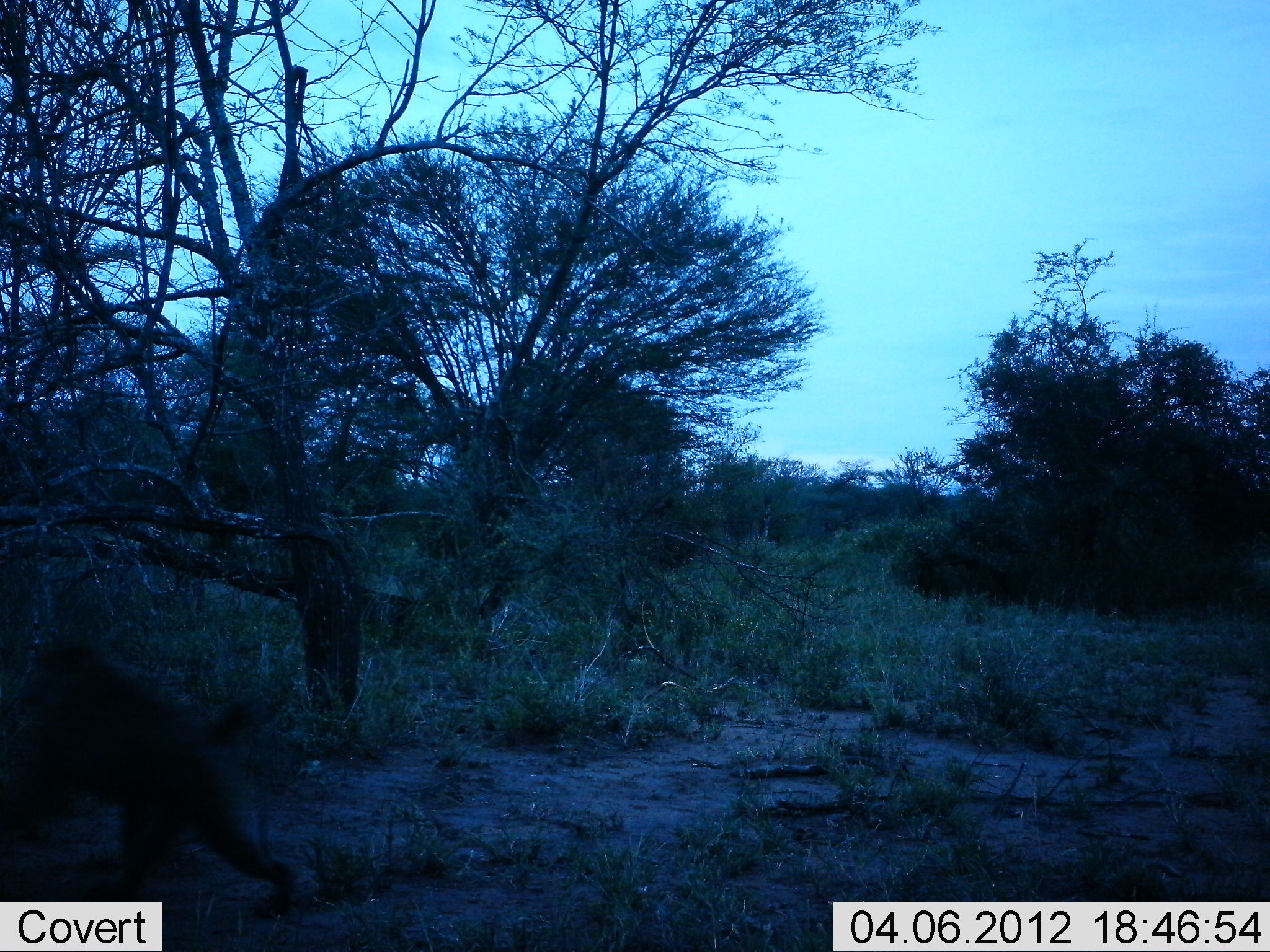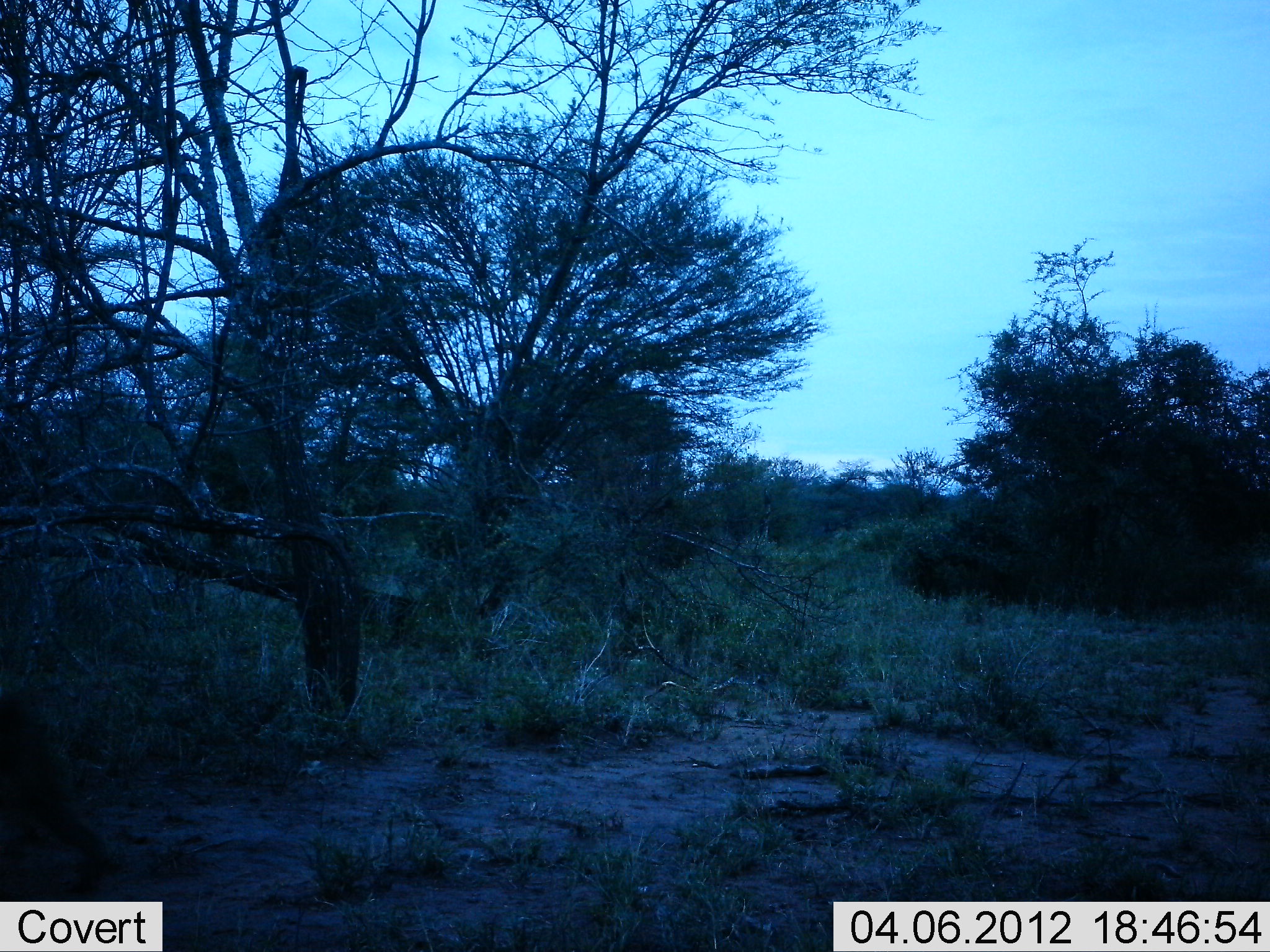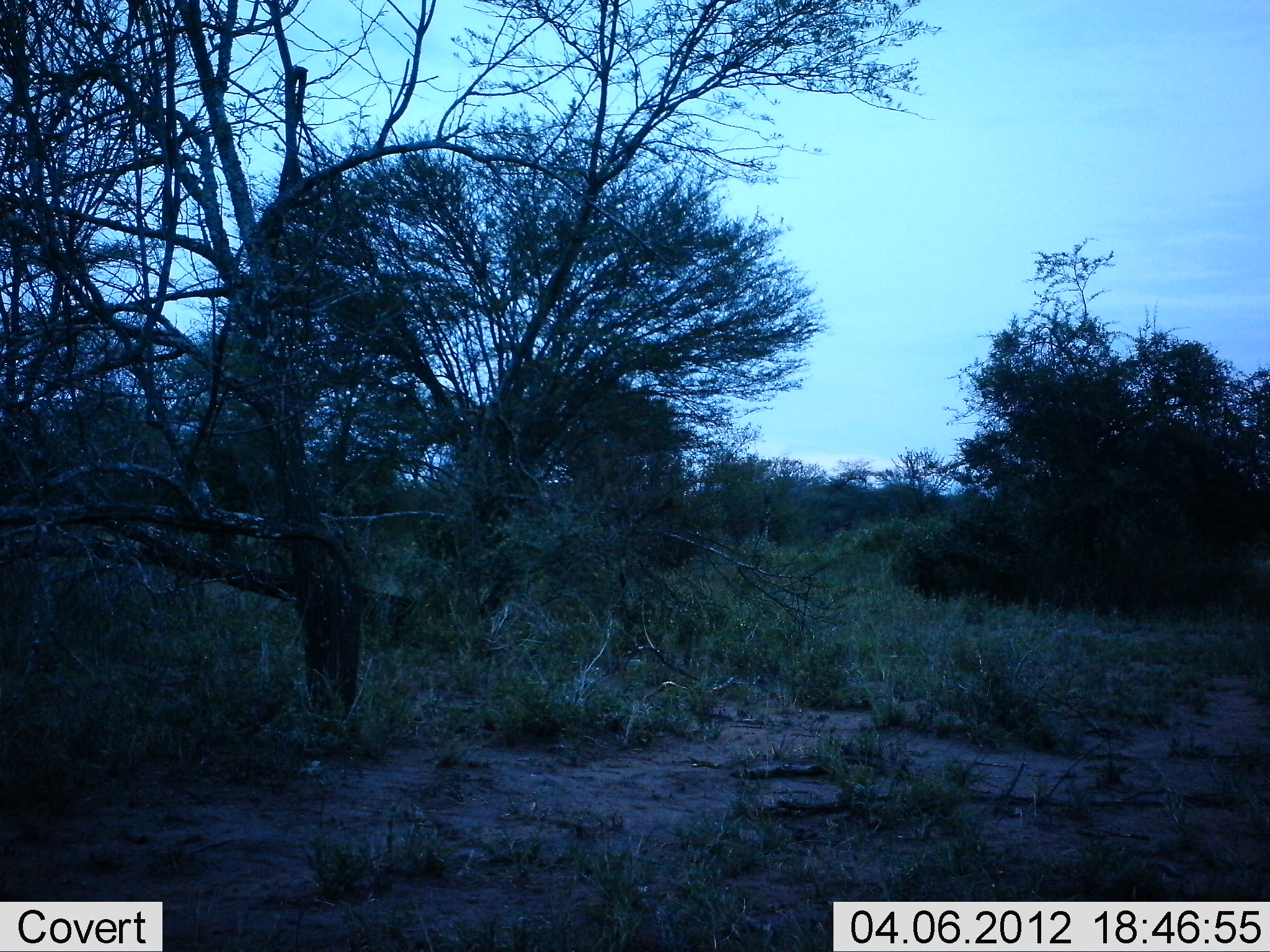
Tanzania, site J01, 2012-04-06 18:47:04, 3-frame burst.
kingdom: Animalia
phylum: Chordata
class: Mammalia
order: Primates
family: Cercopithecidae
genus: Papio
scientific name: Papio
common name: baboon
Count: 1.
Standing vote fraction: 0%.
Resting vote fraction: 0%.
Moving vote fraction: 100%.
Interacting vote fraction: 0%.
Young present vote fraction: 0%.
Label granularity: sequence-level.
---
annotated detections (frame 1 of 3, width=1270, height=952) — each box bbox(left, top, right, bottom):
animal: bbox(0, 636, 295, 918)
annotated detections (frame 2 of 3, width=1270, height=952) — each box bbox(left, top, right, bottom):
animal: bbox(0, 691, 109, 893)